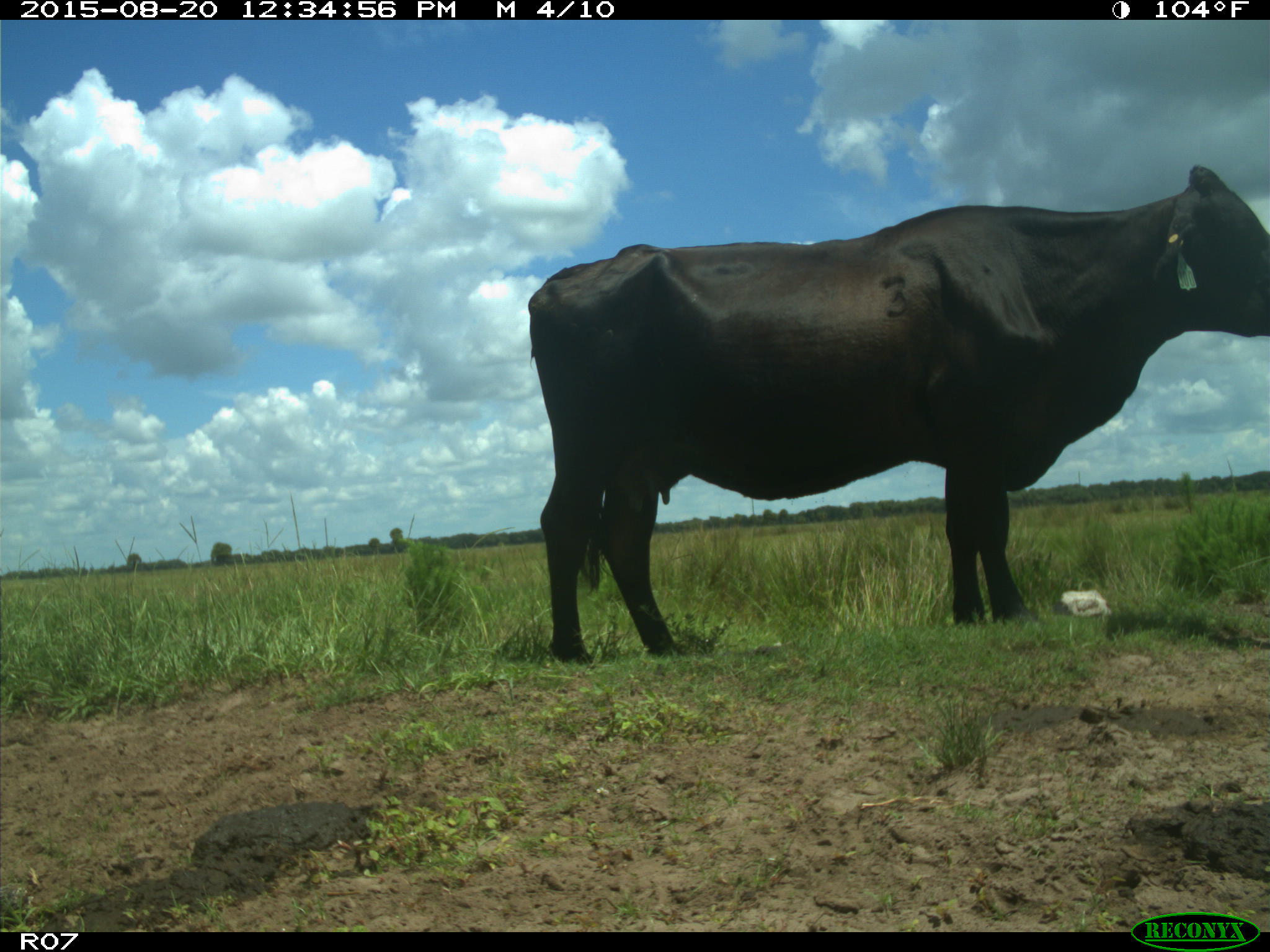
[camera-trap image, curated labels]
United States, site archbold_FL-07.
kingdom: Animalia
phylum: Chordata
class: Mammalia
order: Artiodactyla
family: Bovidae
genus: Bos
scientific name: Bos taurus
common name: domestic cow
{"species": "Bos taurus (domestic cow)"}